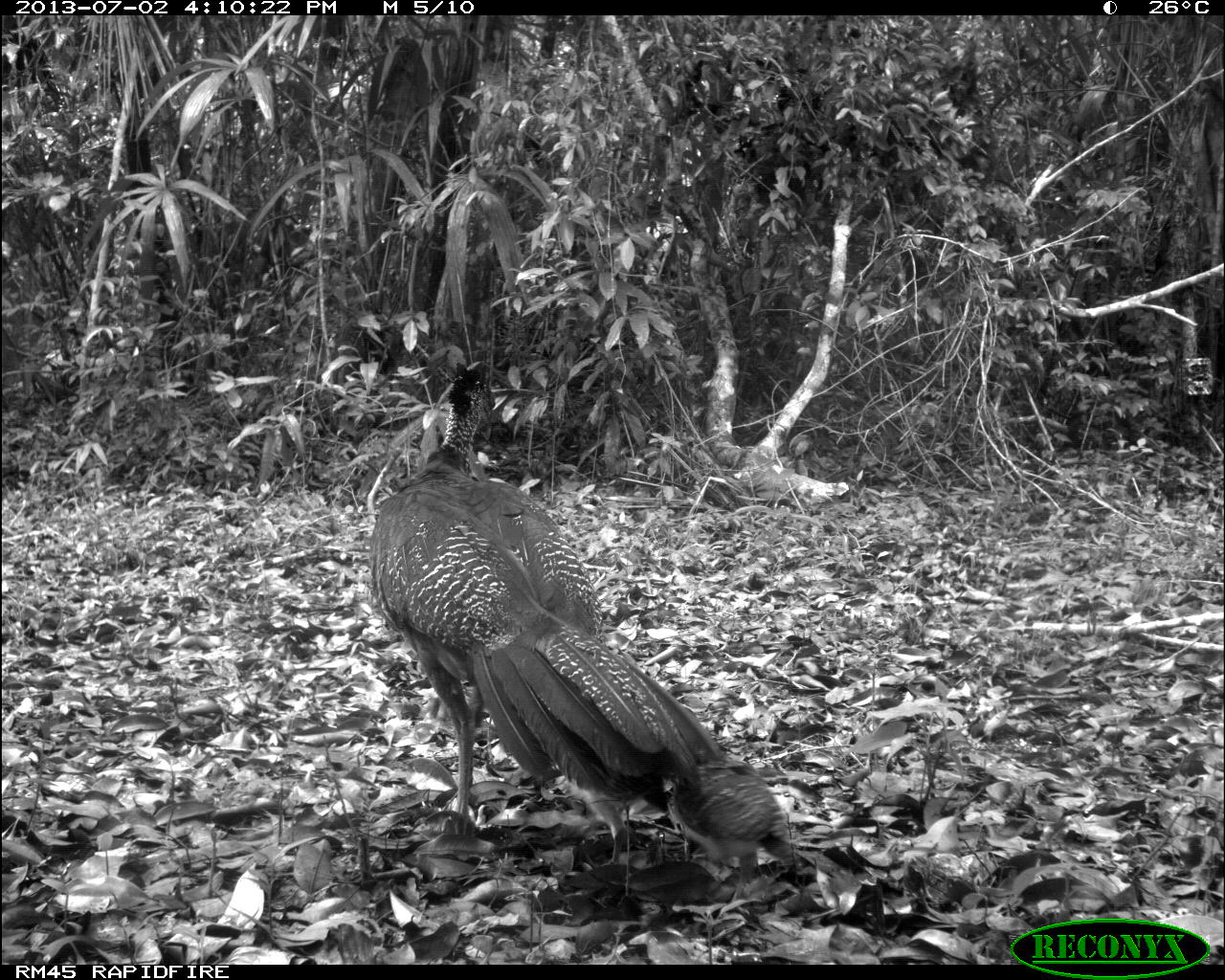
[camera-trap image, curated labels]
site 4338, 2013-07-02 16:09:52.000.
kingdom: Animalia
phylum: Chordata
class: Aves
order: Galliformes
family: Cracidae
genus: Crax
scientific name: Crax rubra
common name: great curassow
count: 1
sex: female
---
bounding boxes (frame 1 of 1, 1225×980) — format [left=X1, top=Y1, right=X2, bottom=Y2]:
crax rubra: [left=368, top=362, right=720, bottom=831]; [left=669, top=759, right=798, bottom=878]; [left=568, top=773, right=644, bottom=868]